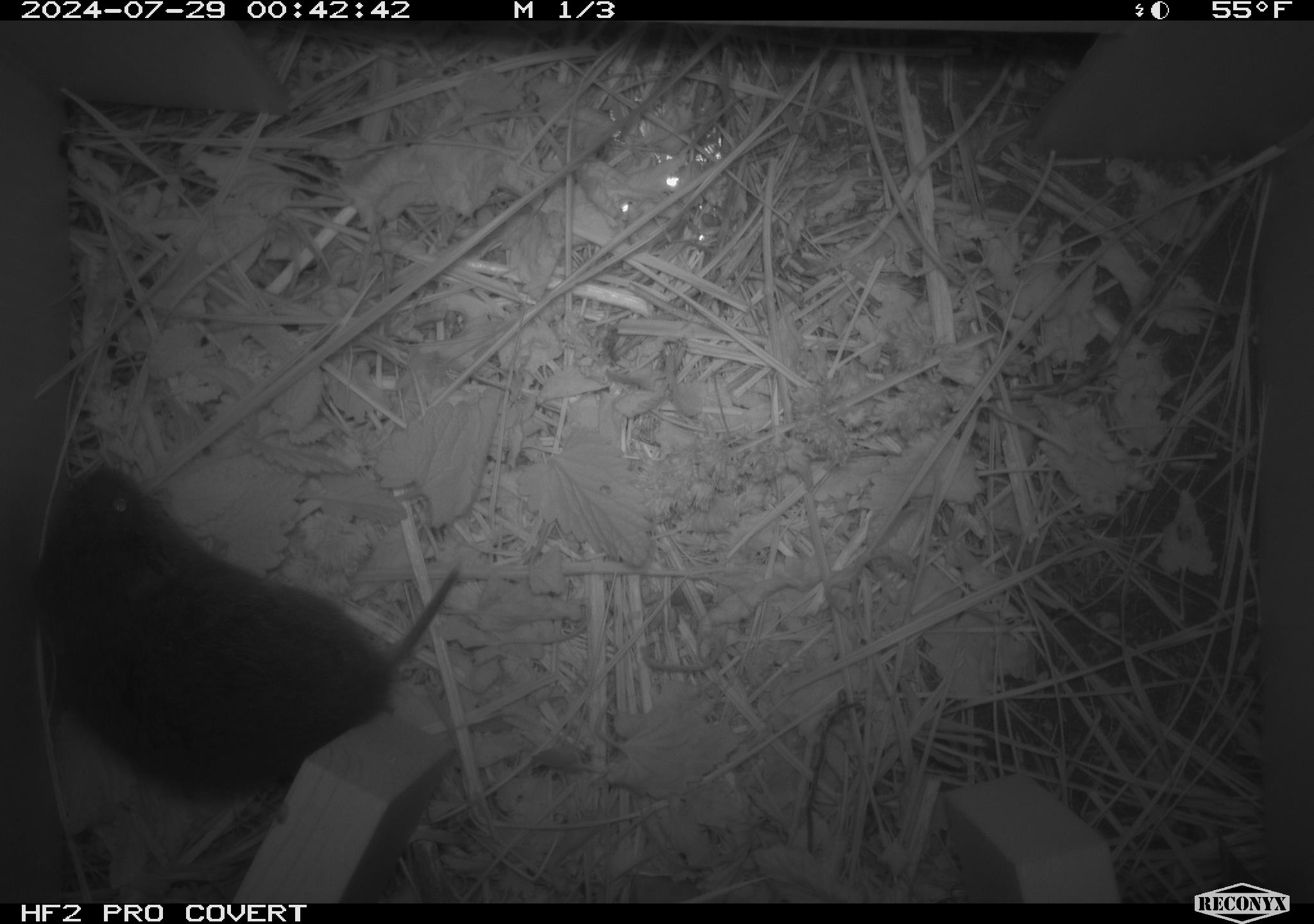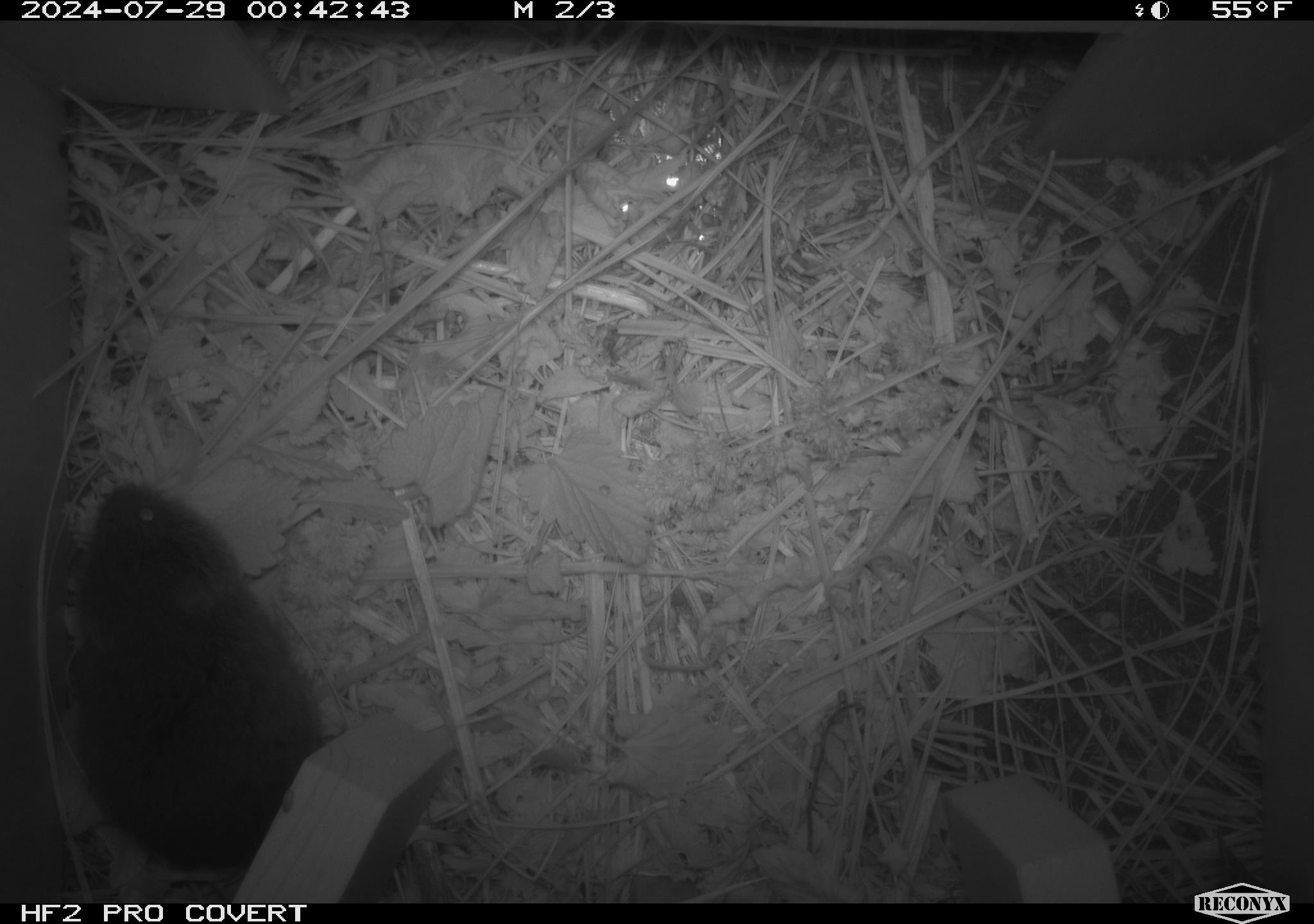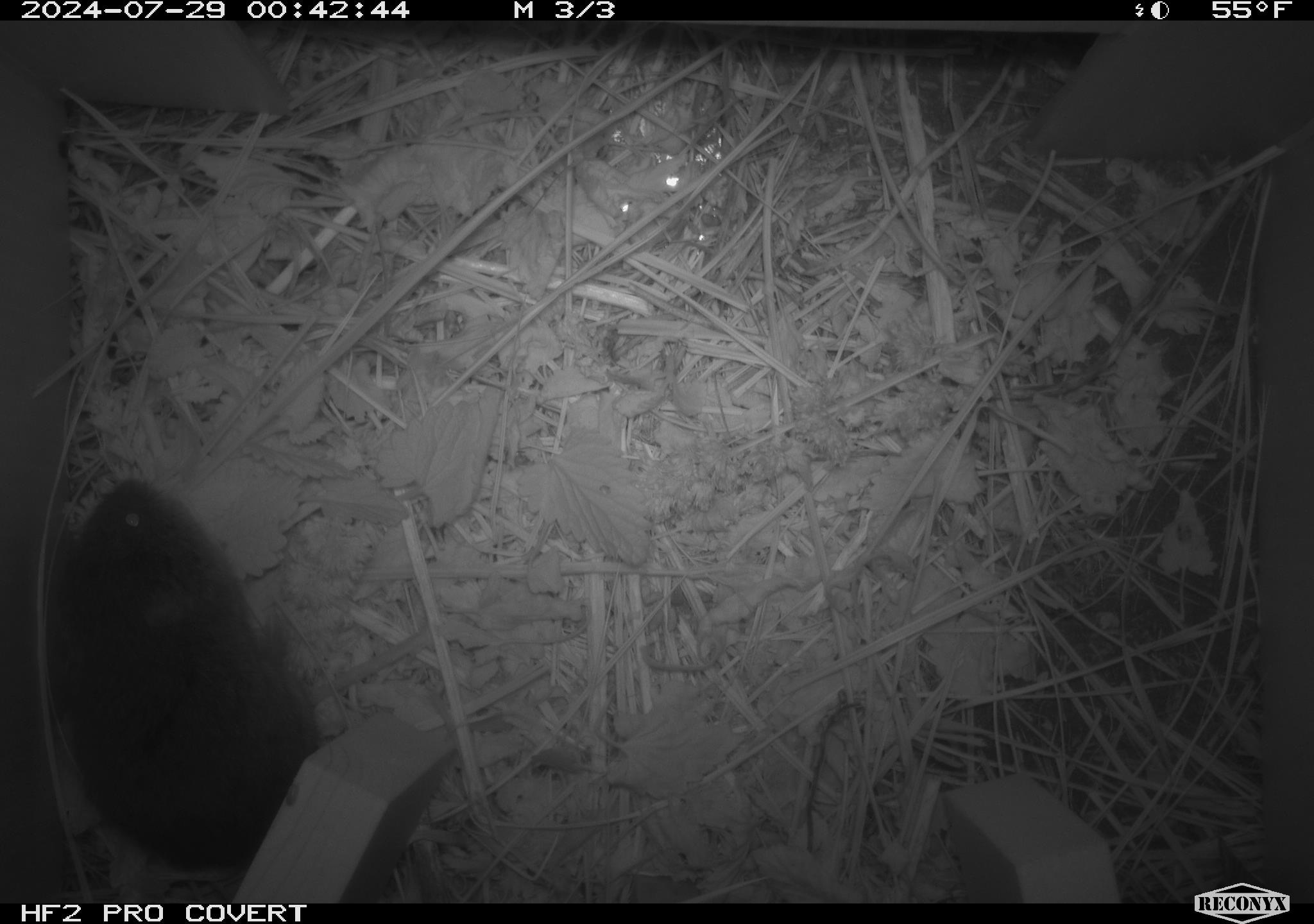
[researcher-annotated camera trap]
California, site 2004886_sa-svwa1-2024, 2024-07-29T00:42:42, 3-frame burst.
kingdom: Animalia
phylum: Chordata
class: Mammalia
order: Rodentia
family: Cricetidae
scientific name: Arvicolinae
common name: voles, lemmings, and muskrats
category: arvicolinae subfamily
Arvicolinae subfamily (voles, lemmings, and muskrats) (Arvicolinae).